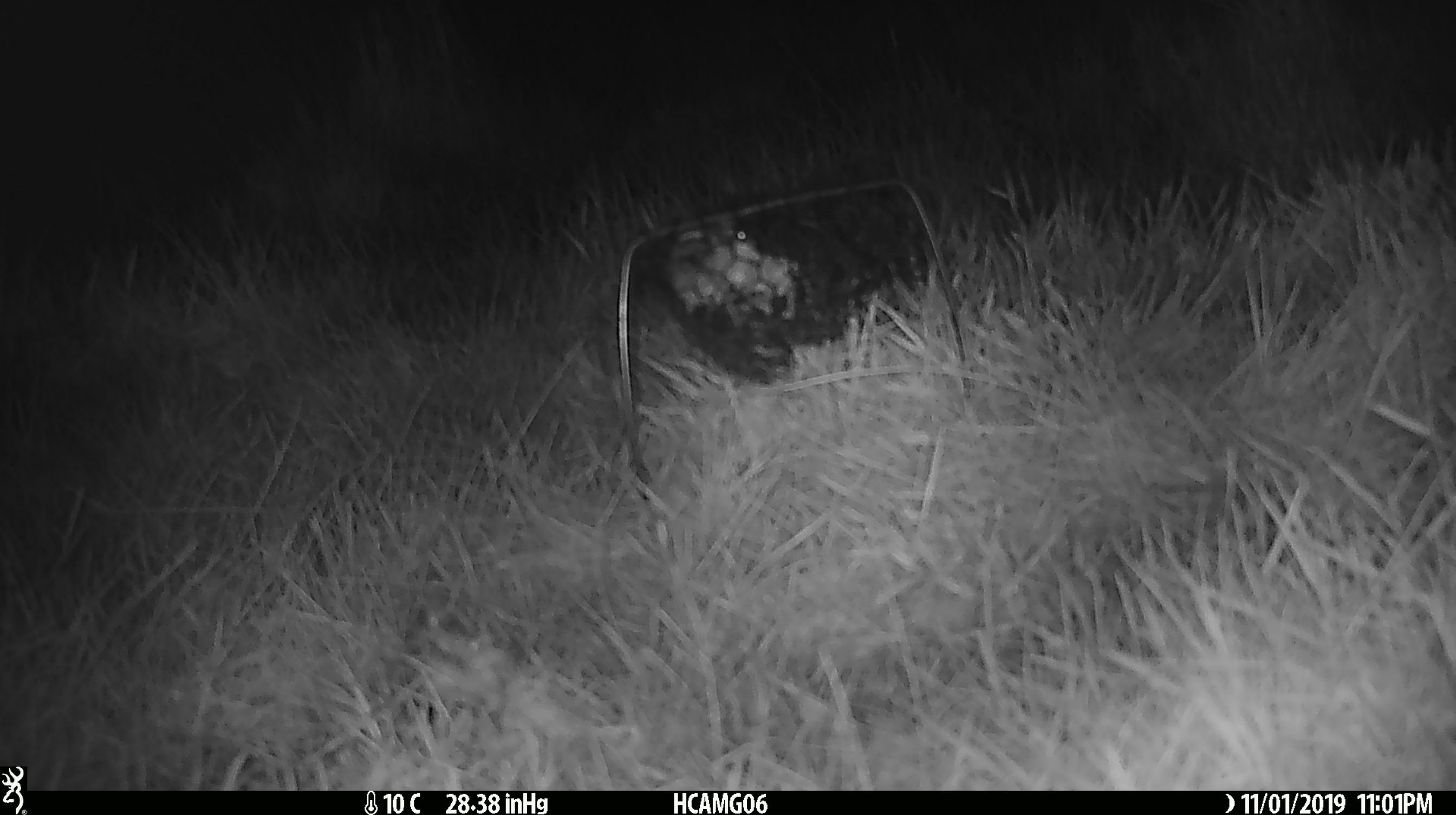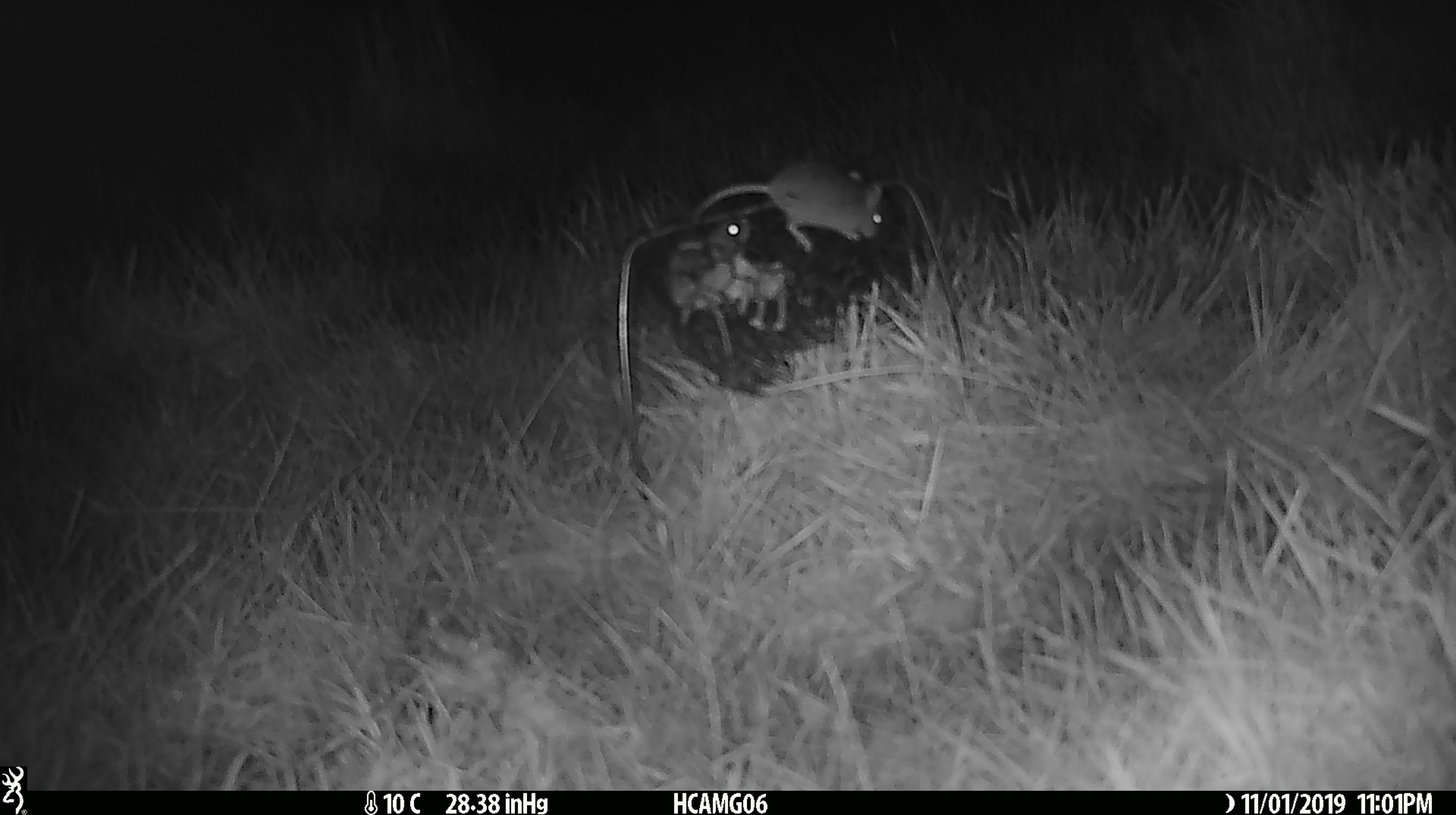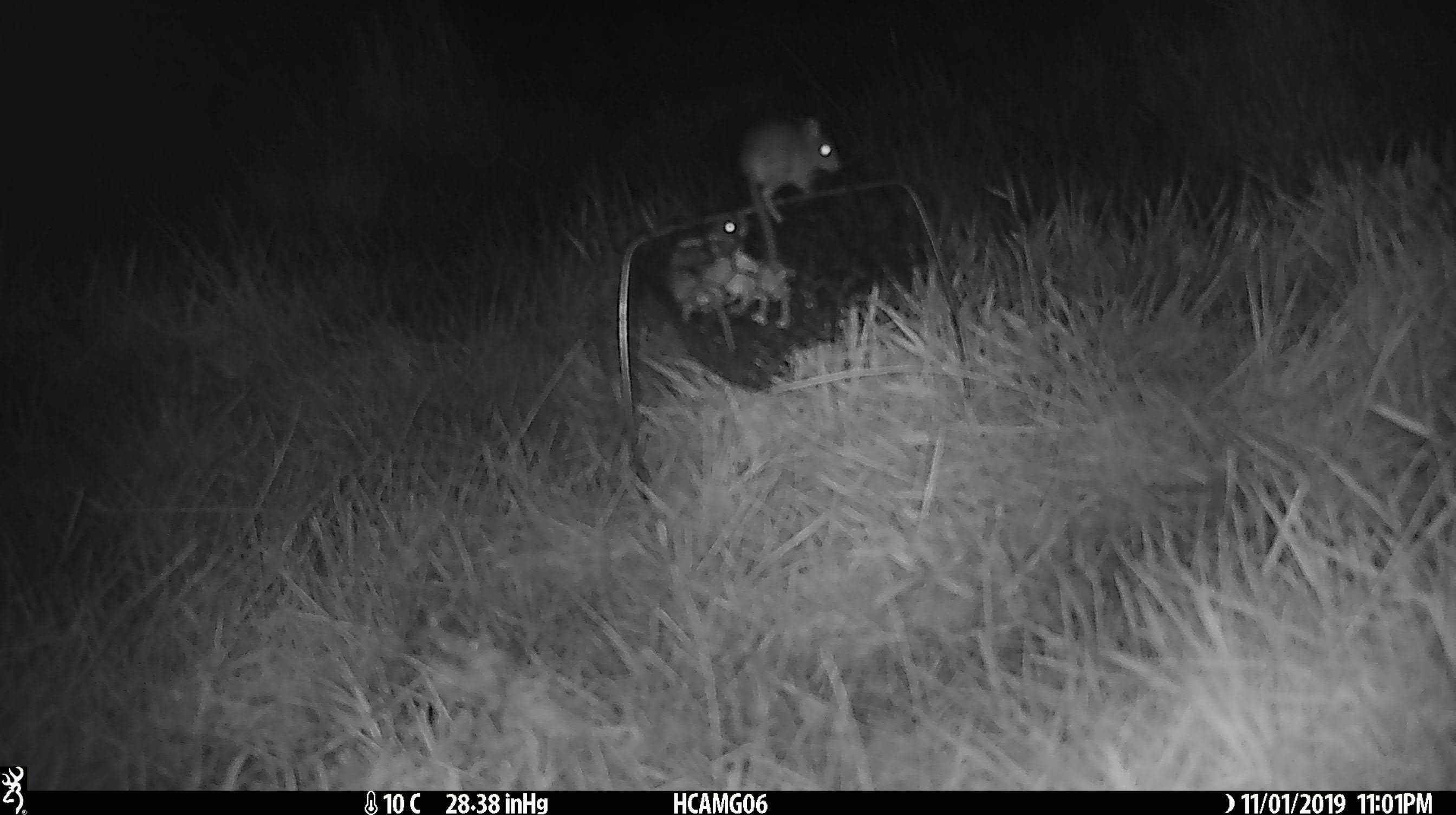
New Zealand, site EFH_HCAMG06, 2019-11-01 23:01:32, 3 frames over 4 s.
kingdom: Animalia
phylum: Chordata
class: Mammalia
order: Rodentia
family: Muridae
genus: Mus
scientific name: Mus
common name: mouse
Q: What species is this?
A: Mouse (Mus).